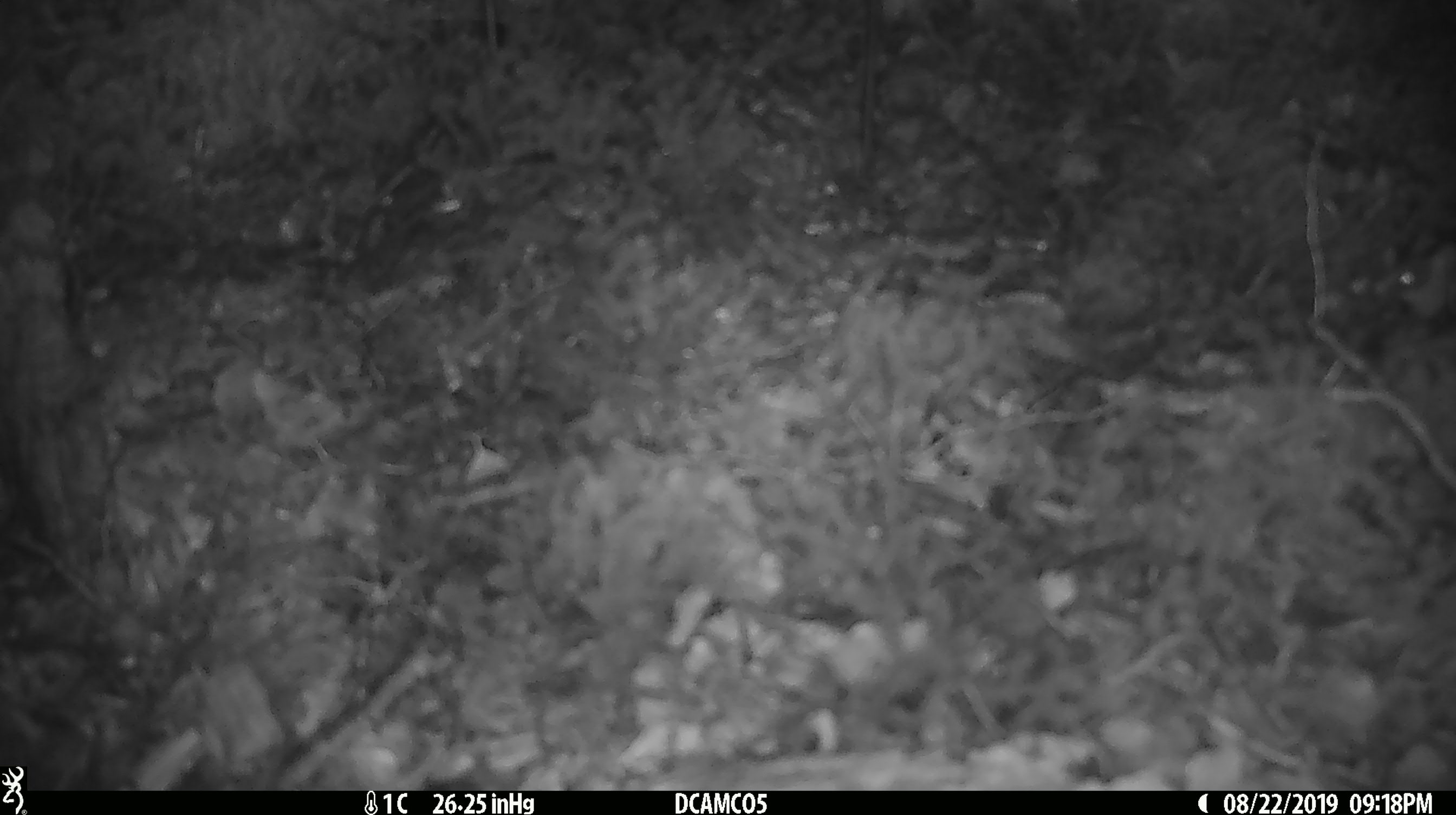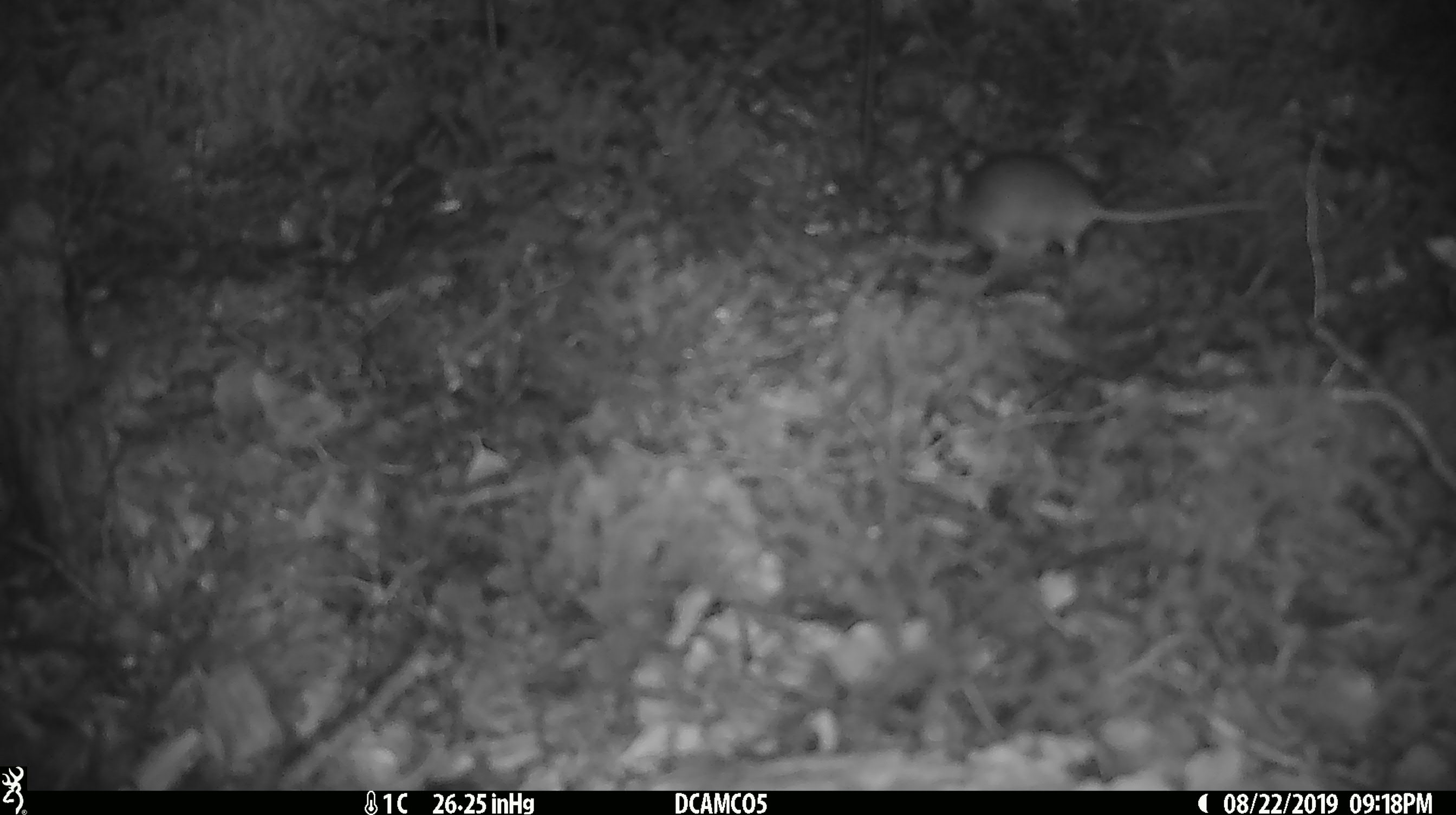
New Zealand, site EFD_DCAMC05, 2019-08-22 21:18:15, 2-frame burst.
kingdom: Animalia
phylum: Chordata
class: Mammalia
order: Rodentia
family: Muridae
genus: Mus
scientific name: Mus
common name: mouse